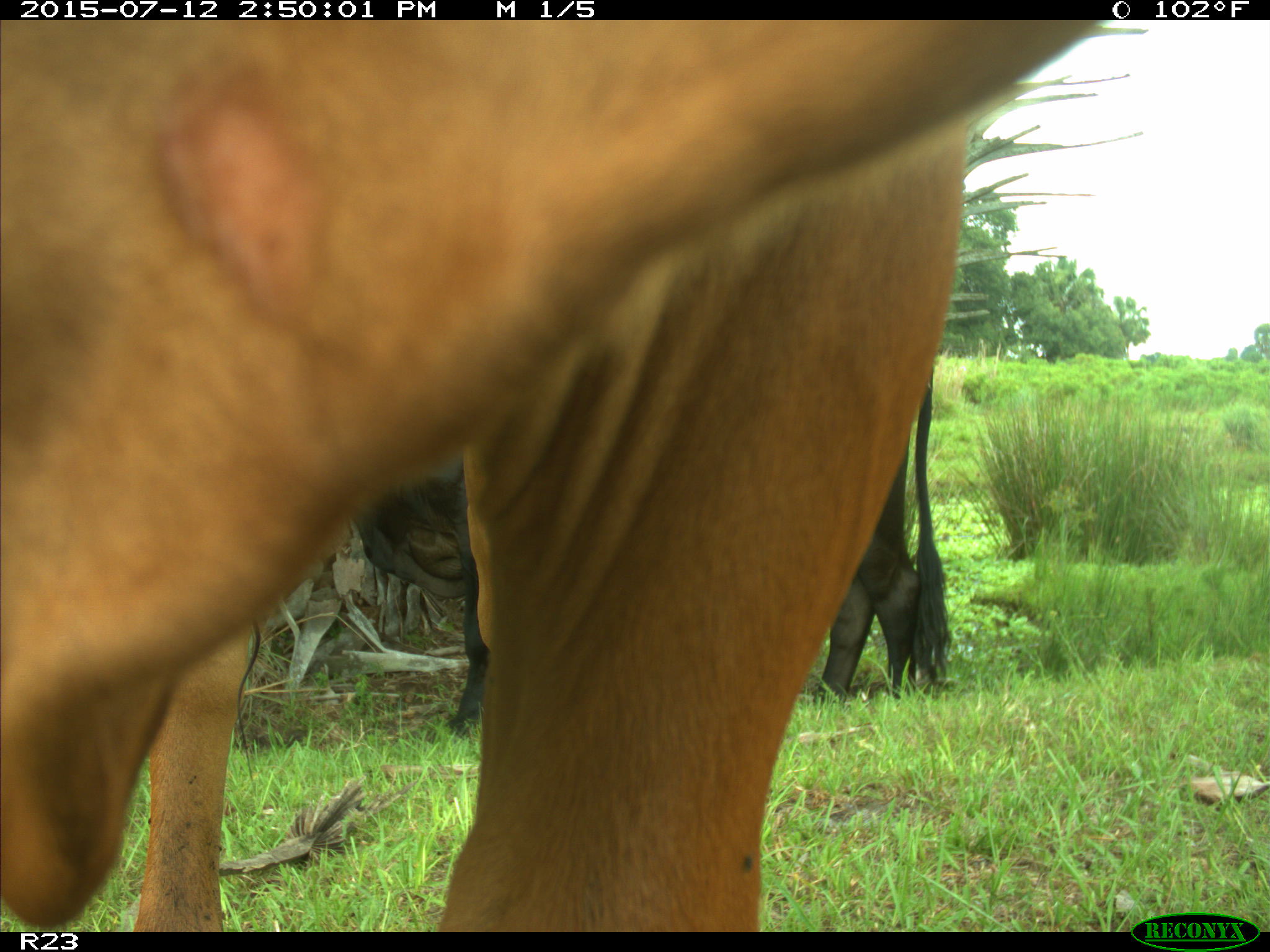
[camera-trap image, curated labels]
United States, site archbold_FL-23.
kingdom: Animalia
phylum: Chordata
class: Mammalia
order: Artiodactyla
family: Bovidae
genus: Bos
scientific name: Bos taurus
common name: domestic cow